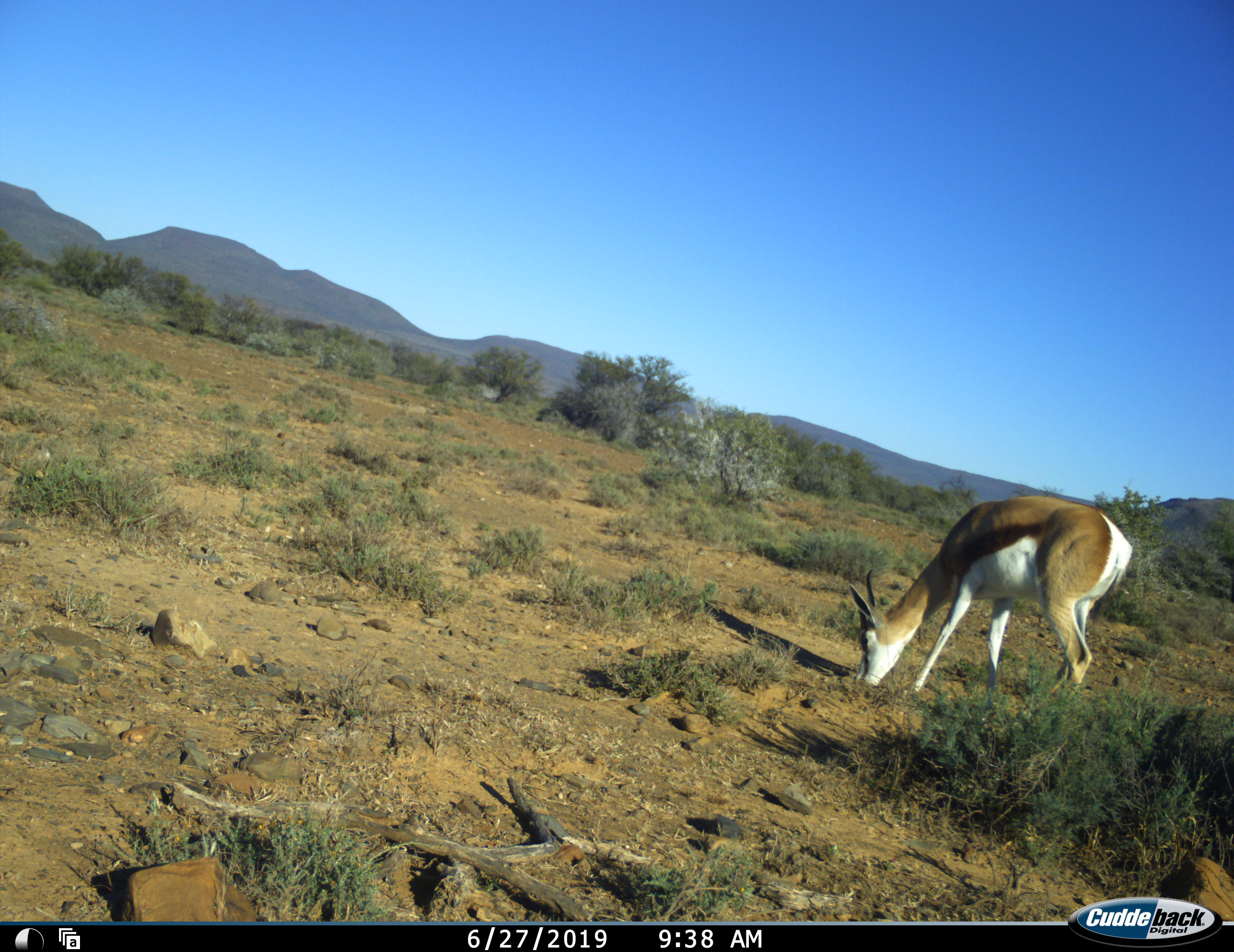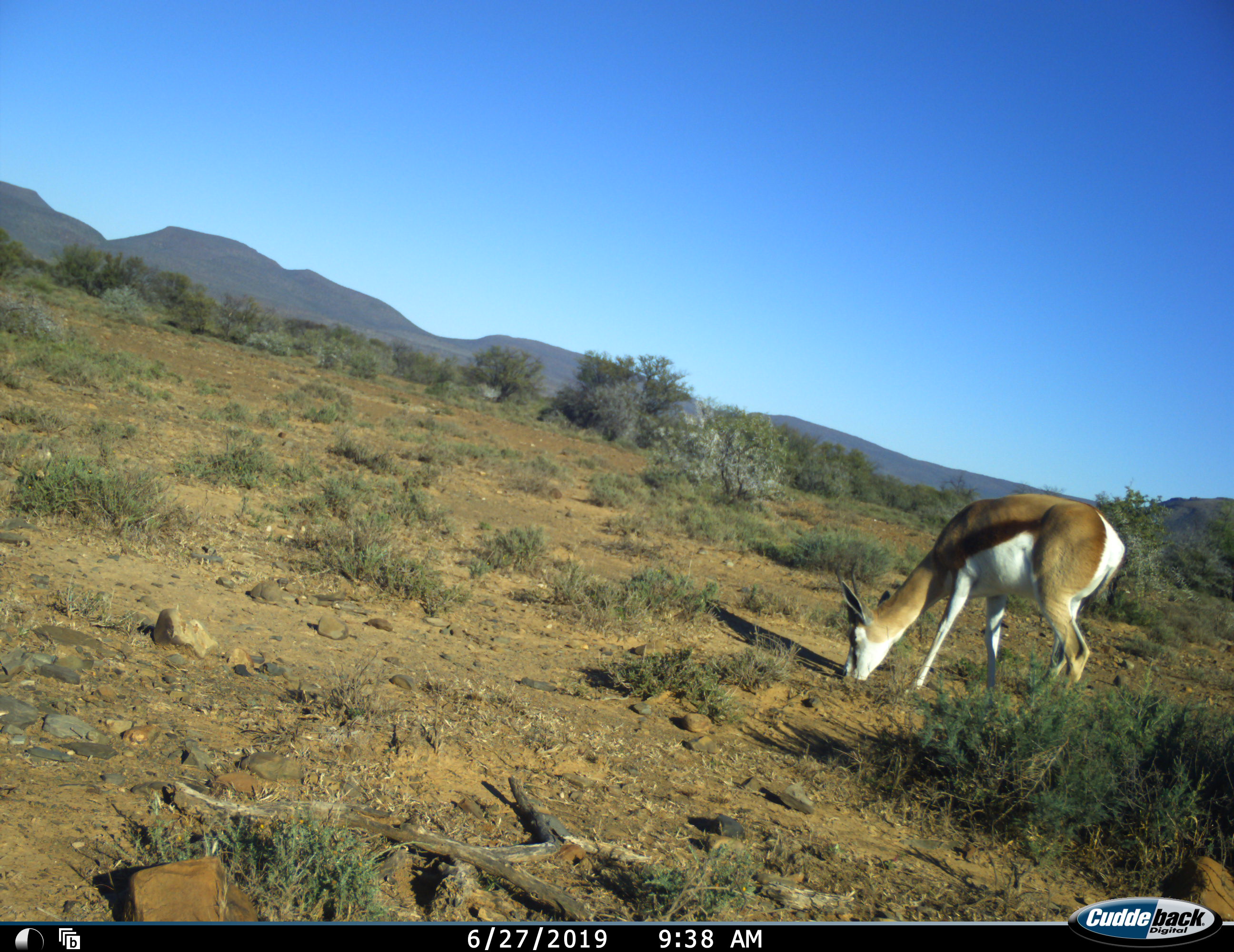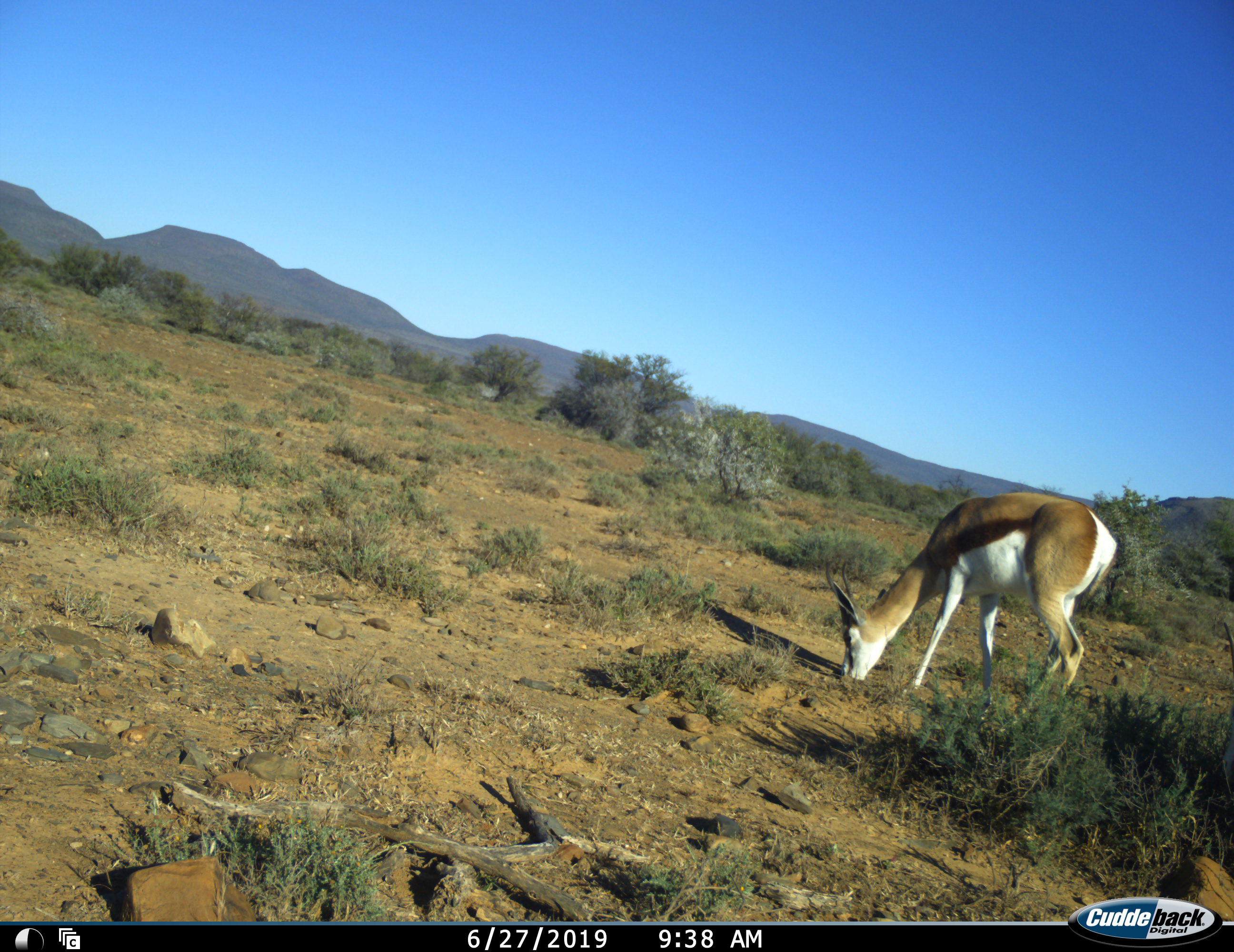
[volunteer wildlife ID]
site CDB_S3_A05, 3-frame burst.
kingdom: Animalia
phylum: Chordata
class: Mammalia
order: Artiodactyla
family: Bovidae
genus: Antidorcas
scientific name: Antidorcas marsupialis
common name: springbok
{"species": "springbok (Antidorcas marsupialis)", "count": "1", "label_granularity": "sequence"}